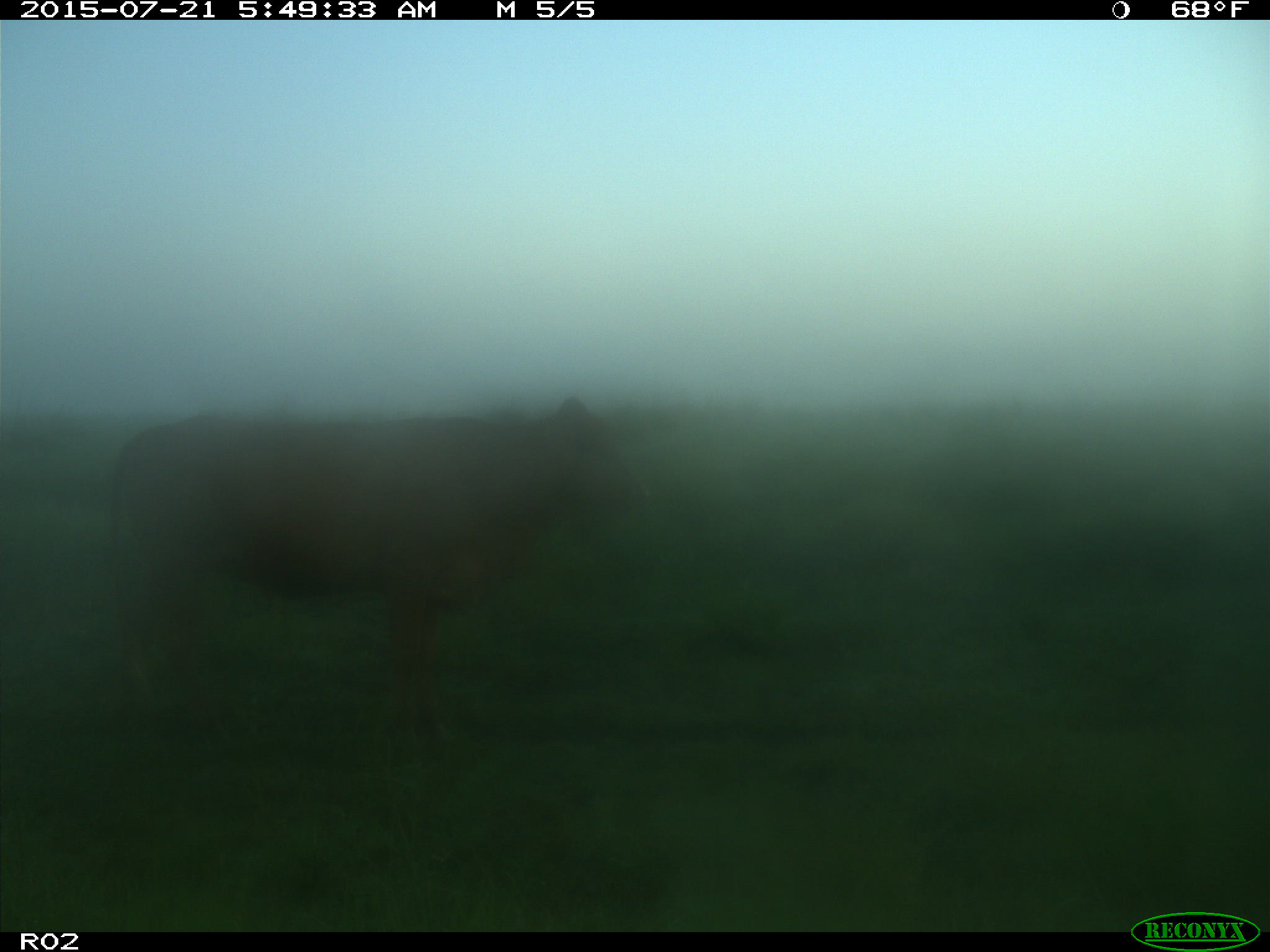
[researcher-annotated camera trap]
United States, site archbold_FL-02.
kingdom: Animalia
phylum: Chordata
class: Mammalia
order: Artiodactyla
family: Bovidae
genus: Bos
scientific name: Bos taurus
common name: domestic cow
Bos taurus (domestic cow).